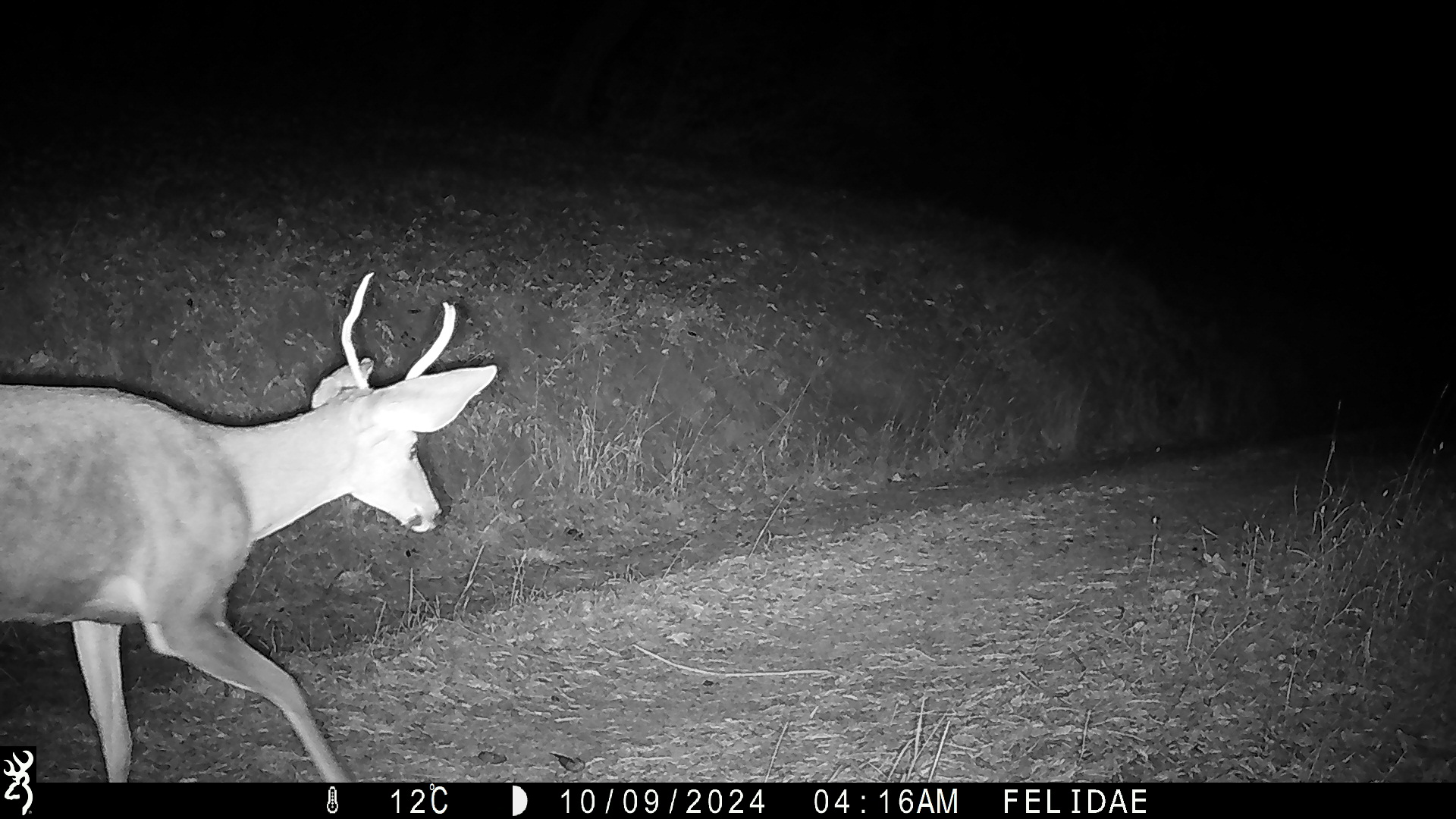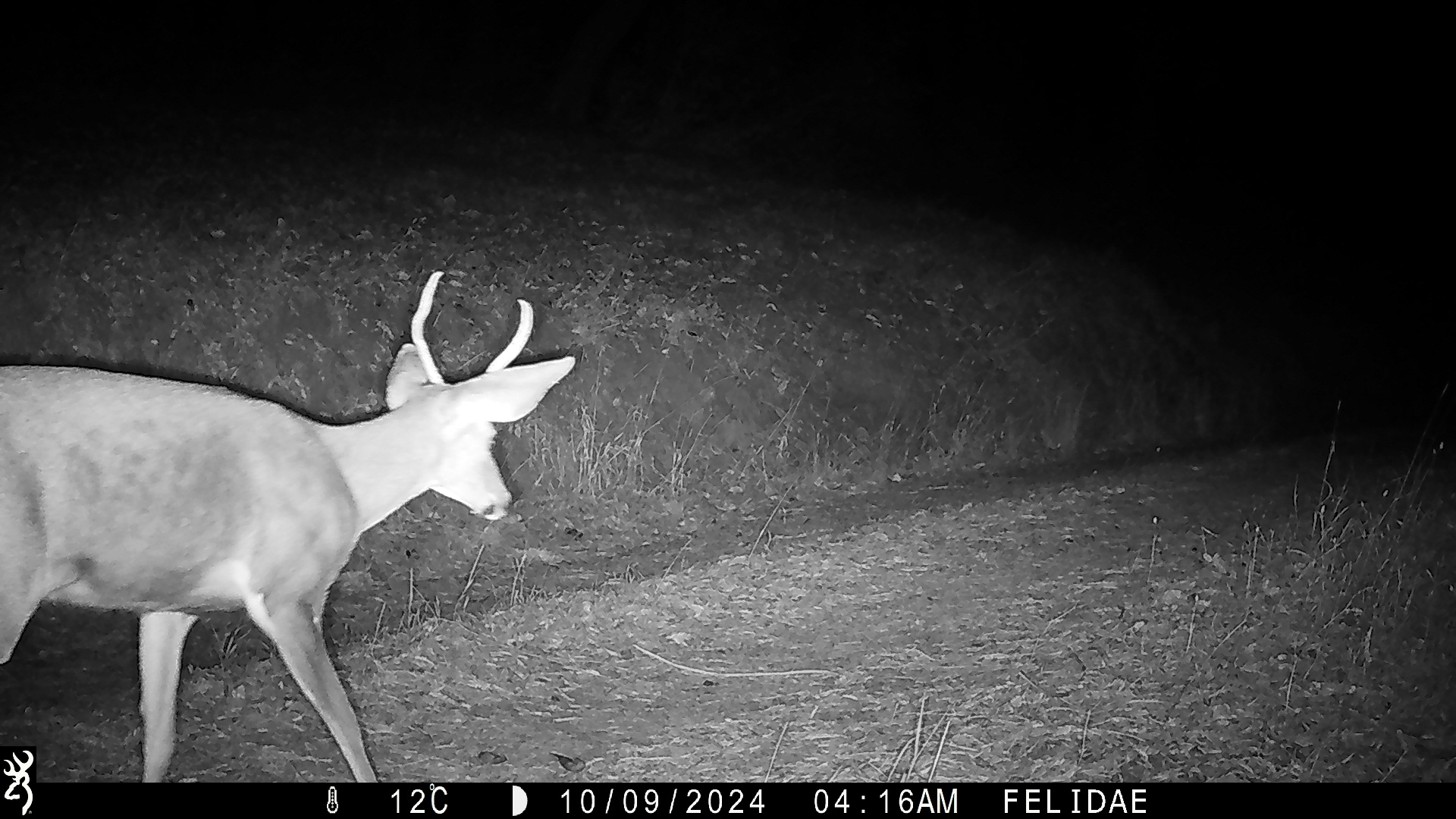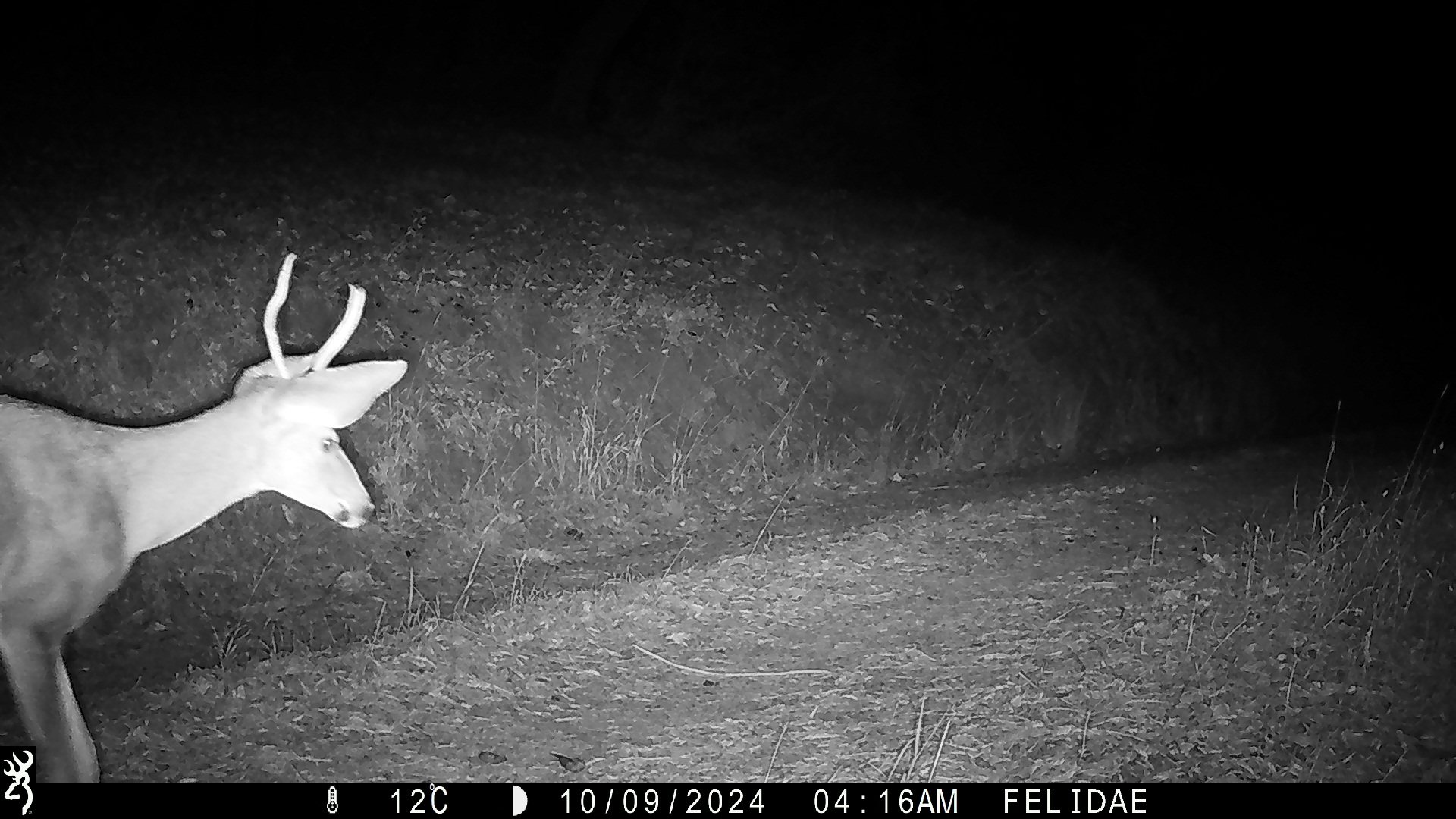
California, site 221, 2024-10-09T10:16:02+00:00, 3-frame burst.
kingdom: Animalia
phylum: Chordata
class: Mammalia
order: Artiodactyla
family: Cervidae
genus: Odocoileus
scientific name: Odocoileus hemionus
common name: mule deer